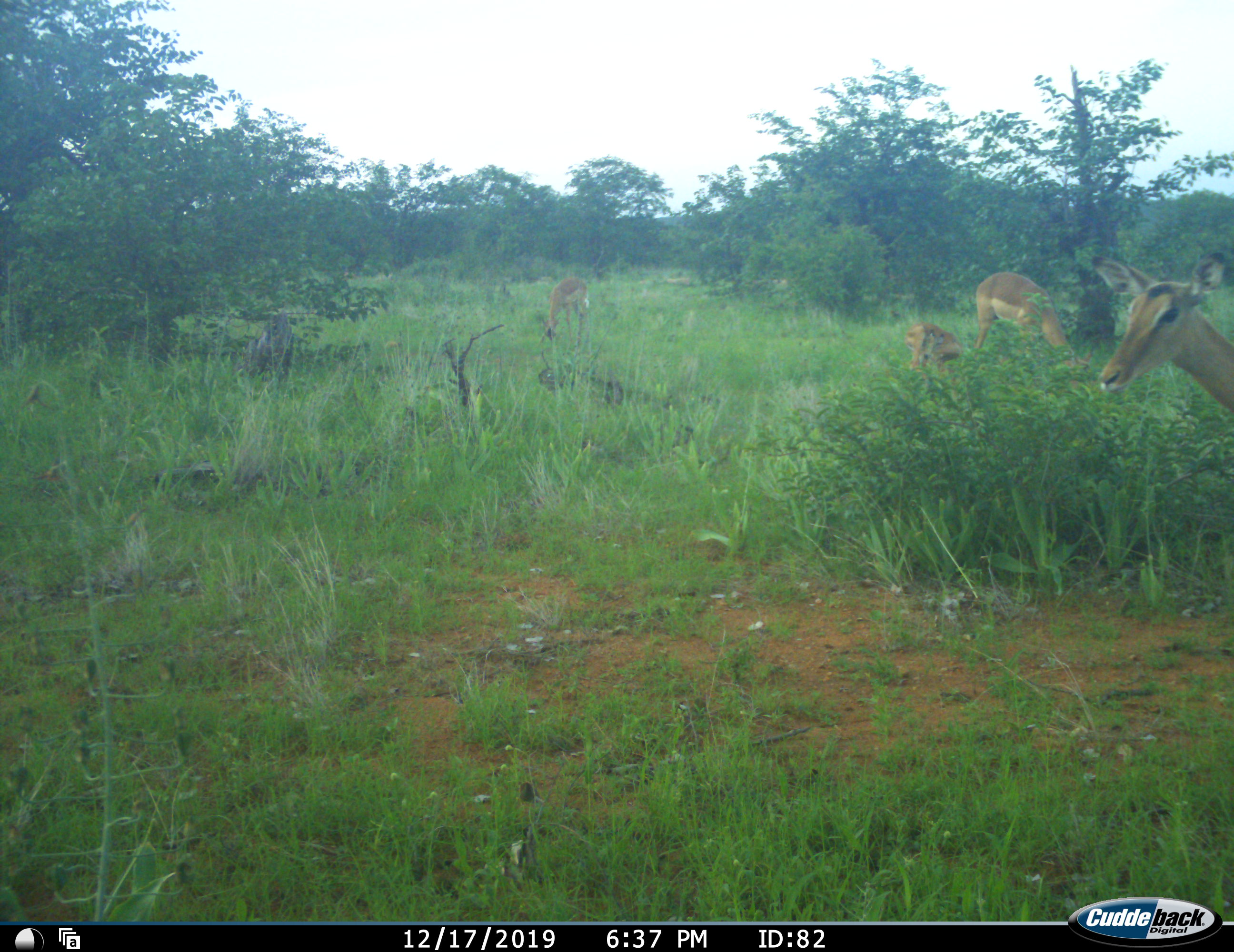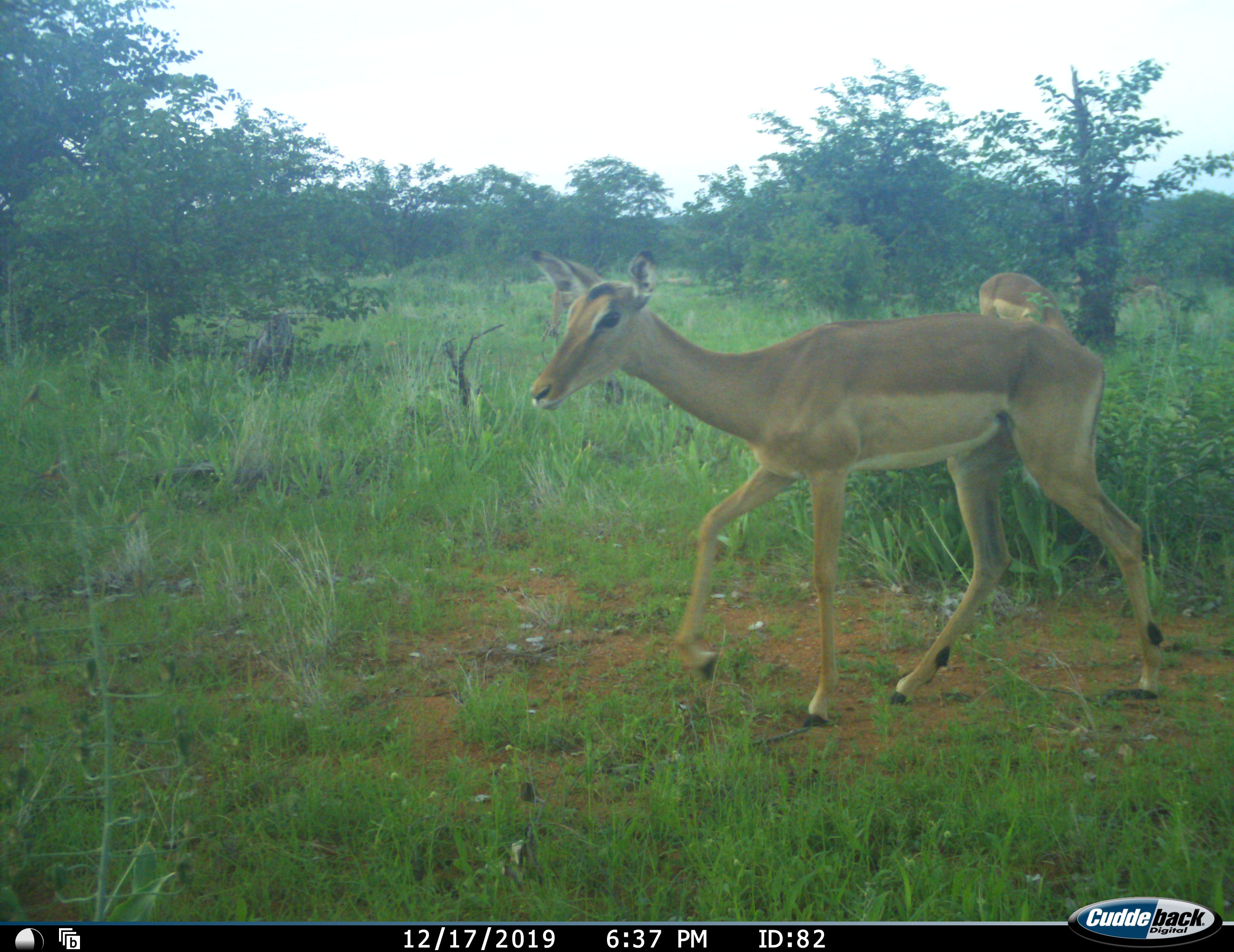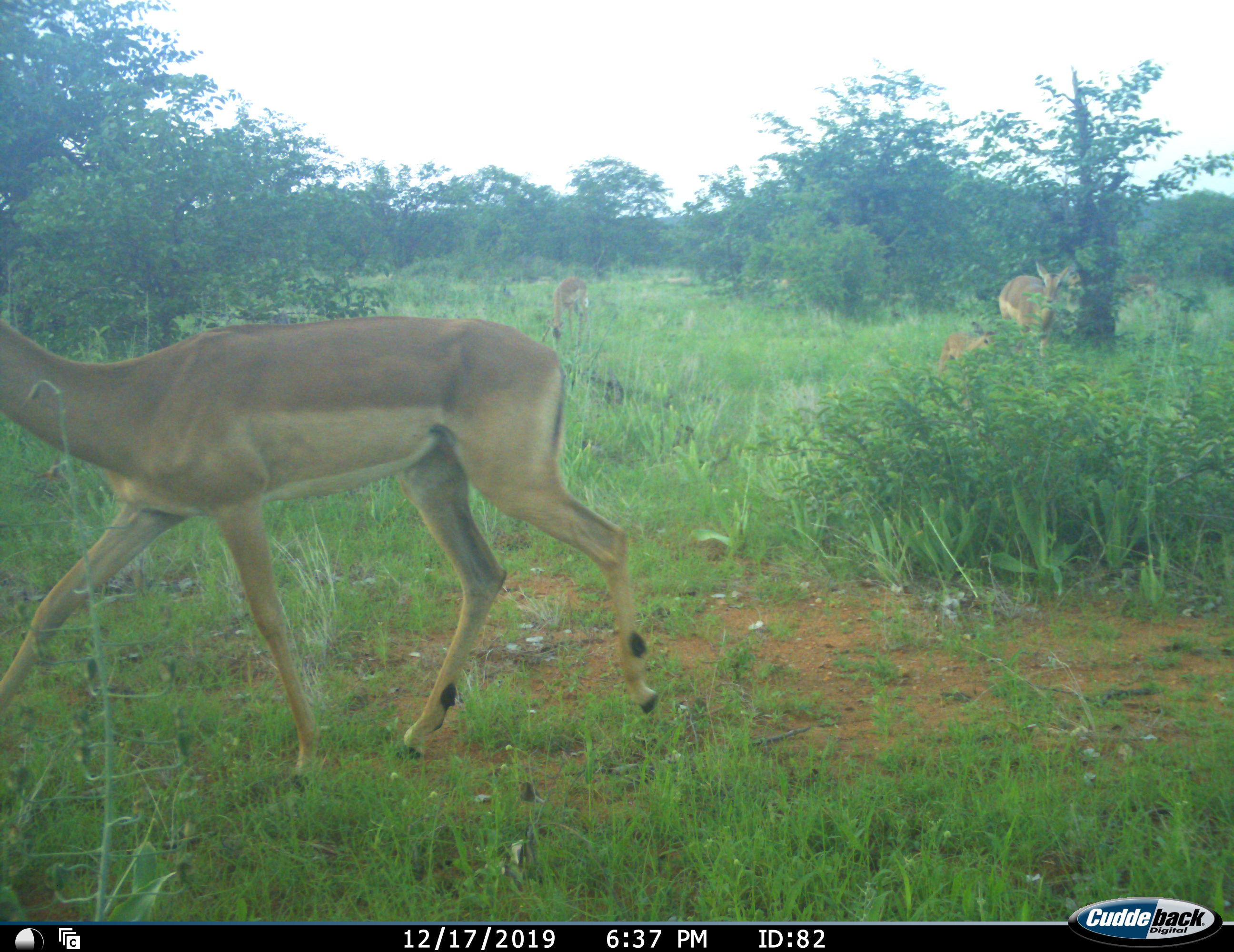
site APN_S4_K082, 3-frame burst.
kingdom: Animalia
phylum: Chordata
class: Mammalia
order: Artiodactyla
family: Bovidae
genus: Aepyceros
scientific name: Aepyceros melampus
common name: impala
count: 4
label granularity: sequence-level